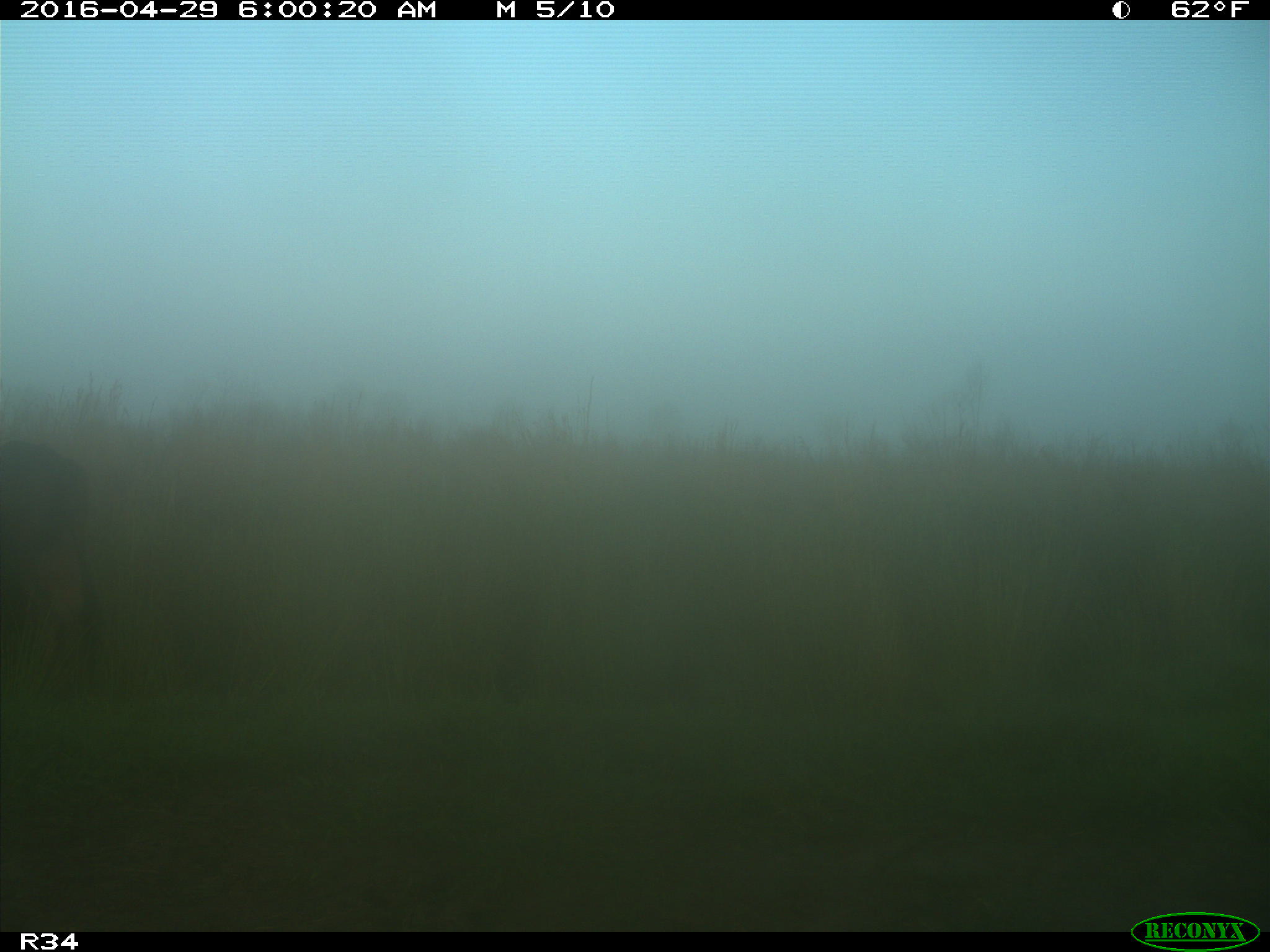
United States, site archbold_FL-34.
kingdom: Animalia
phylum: Chordata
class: Mammalia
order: Artiodactyla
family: Bovidae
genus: Bos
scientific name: Bos taurus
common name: domestic cow